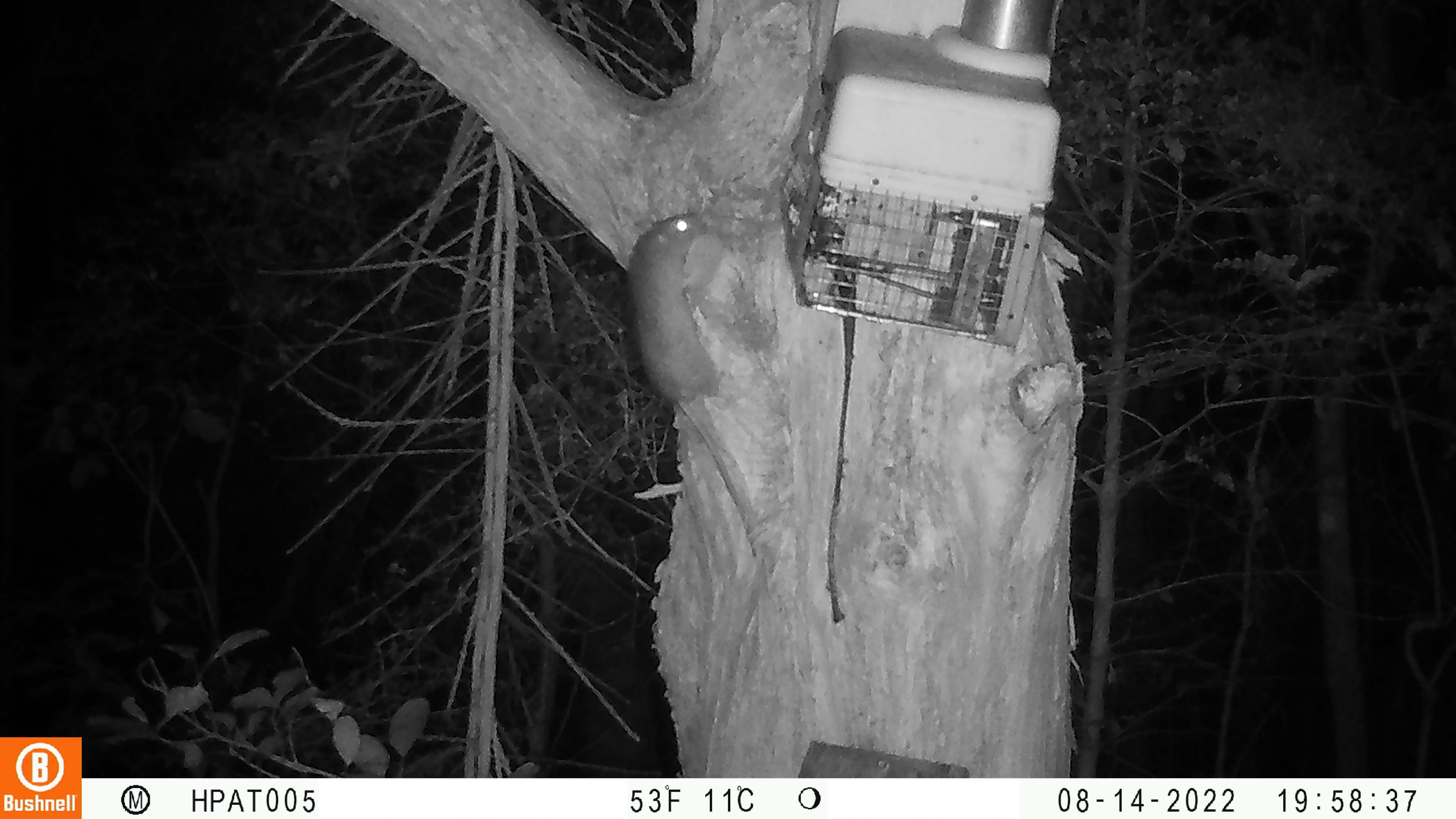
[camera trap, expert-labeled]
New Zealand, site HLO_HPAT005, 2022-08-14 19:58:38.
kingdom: Animalia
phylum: Chordata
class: Mammalia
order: Rodentia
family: Muridae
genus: Rattus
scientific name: Rattus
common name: rat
Rat (Rattus).